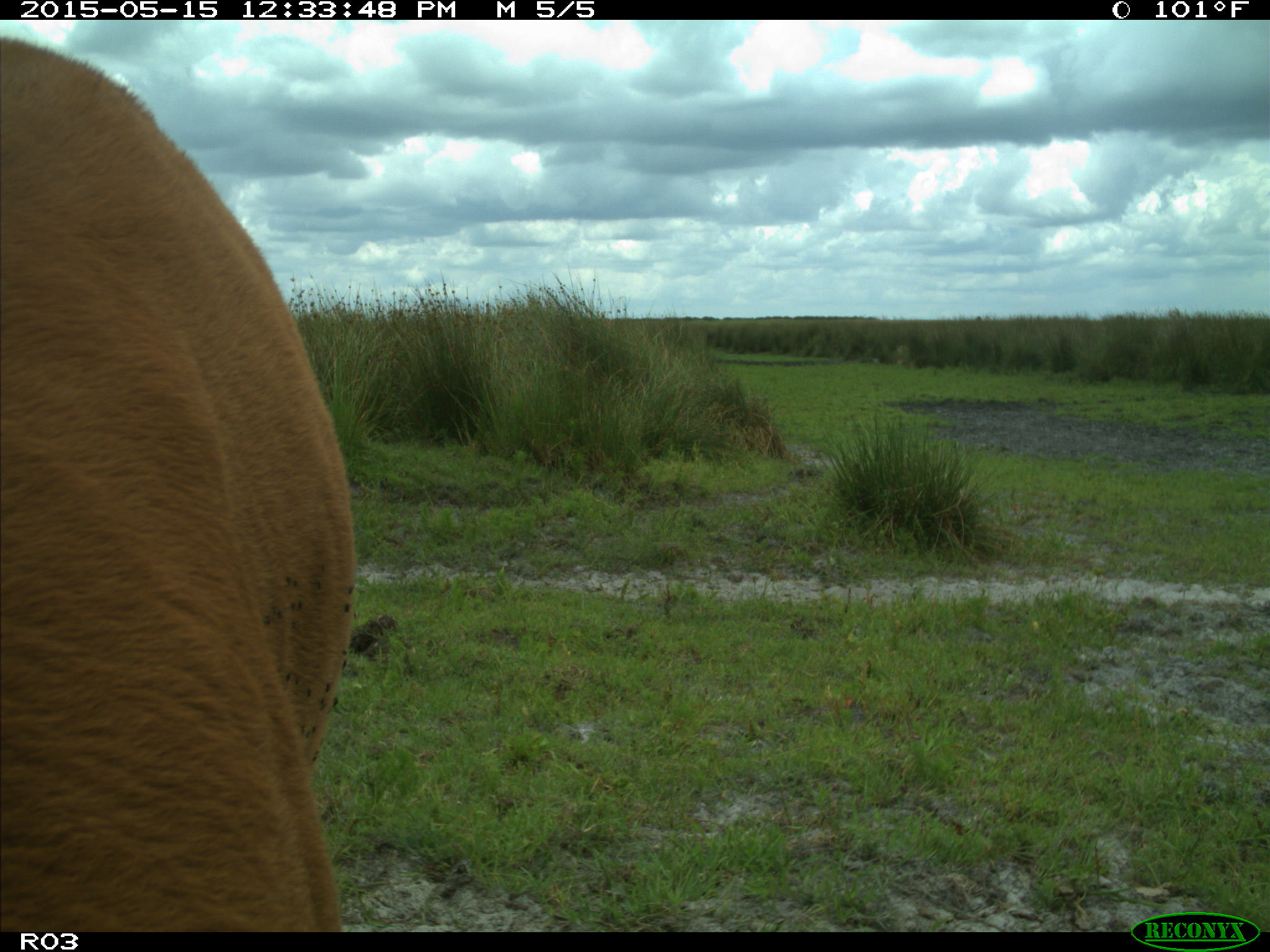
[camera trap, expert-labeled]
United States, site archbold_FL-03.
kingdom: Animalia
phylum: Chordata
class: Mammalia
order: Artiodactyla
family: Bovidae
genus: Bos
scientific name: Bos taurus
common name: domestic cow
Bos taurus (domestic cow).